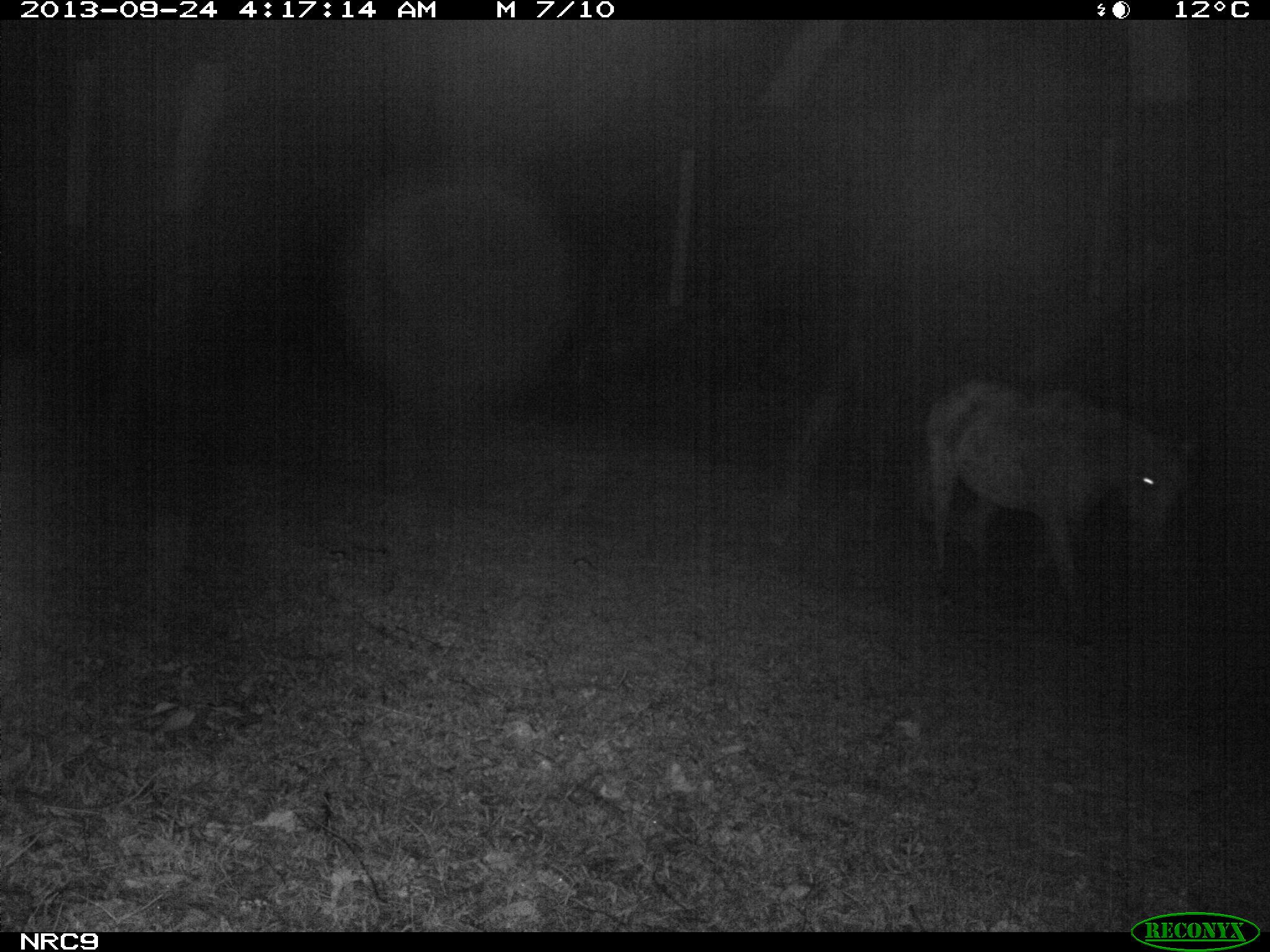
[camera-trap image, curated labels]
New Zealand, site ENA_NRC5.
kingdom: Animalia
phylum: Chordata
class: Mammalia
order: Perissodactyla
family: Equidae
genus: Equus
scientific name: Equus caballus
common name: horse